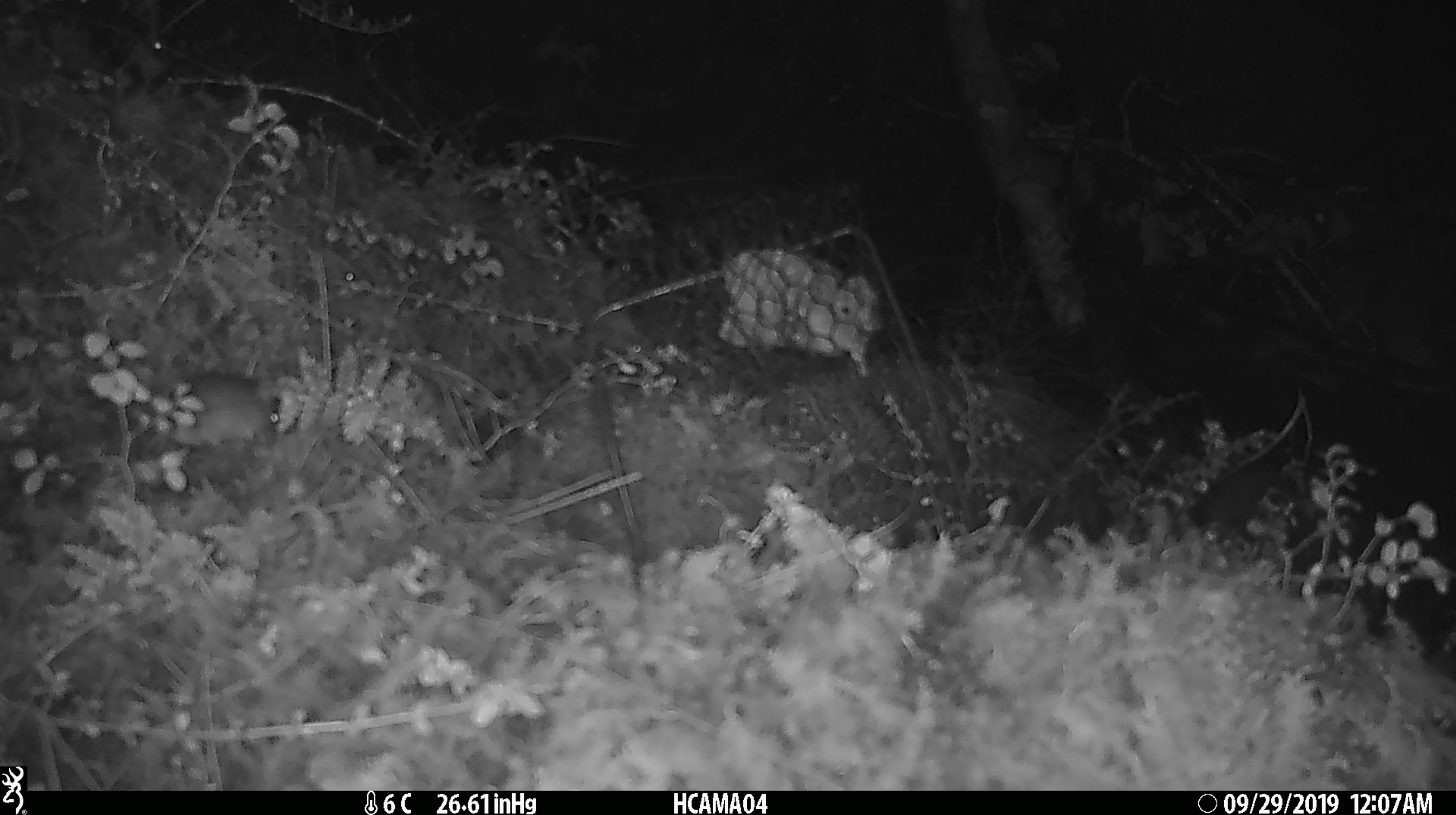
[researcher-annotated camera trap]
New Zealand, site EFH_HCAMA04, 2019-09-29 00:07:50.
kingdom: Animalia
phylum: Chordata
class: Mammalia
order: Rodentia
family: Muridae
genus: Mus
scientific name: Mus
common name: mouse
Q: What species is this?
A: Mouse (Mus).